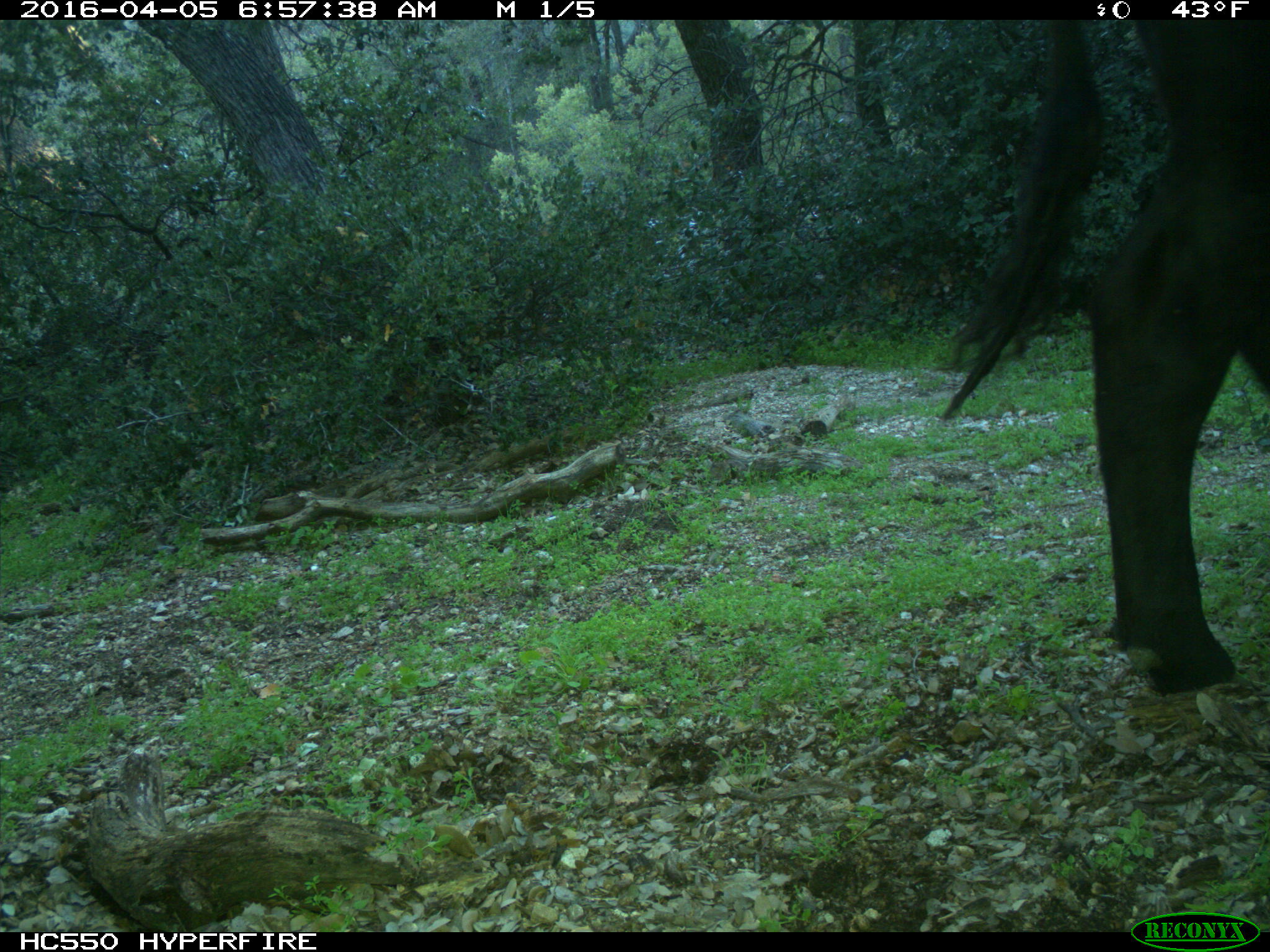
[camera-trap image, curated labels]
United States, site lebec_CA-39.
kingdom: Animalia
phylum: Chordata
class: Mammalia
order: Artiodactyla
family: Bovidae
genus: Bos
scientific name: Bos taurus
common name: domestic cow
Bos taurus (domestic cow).